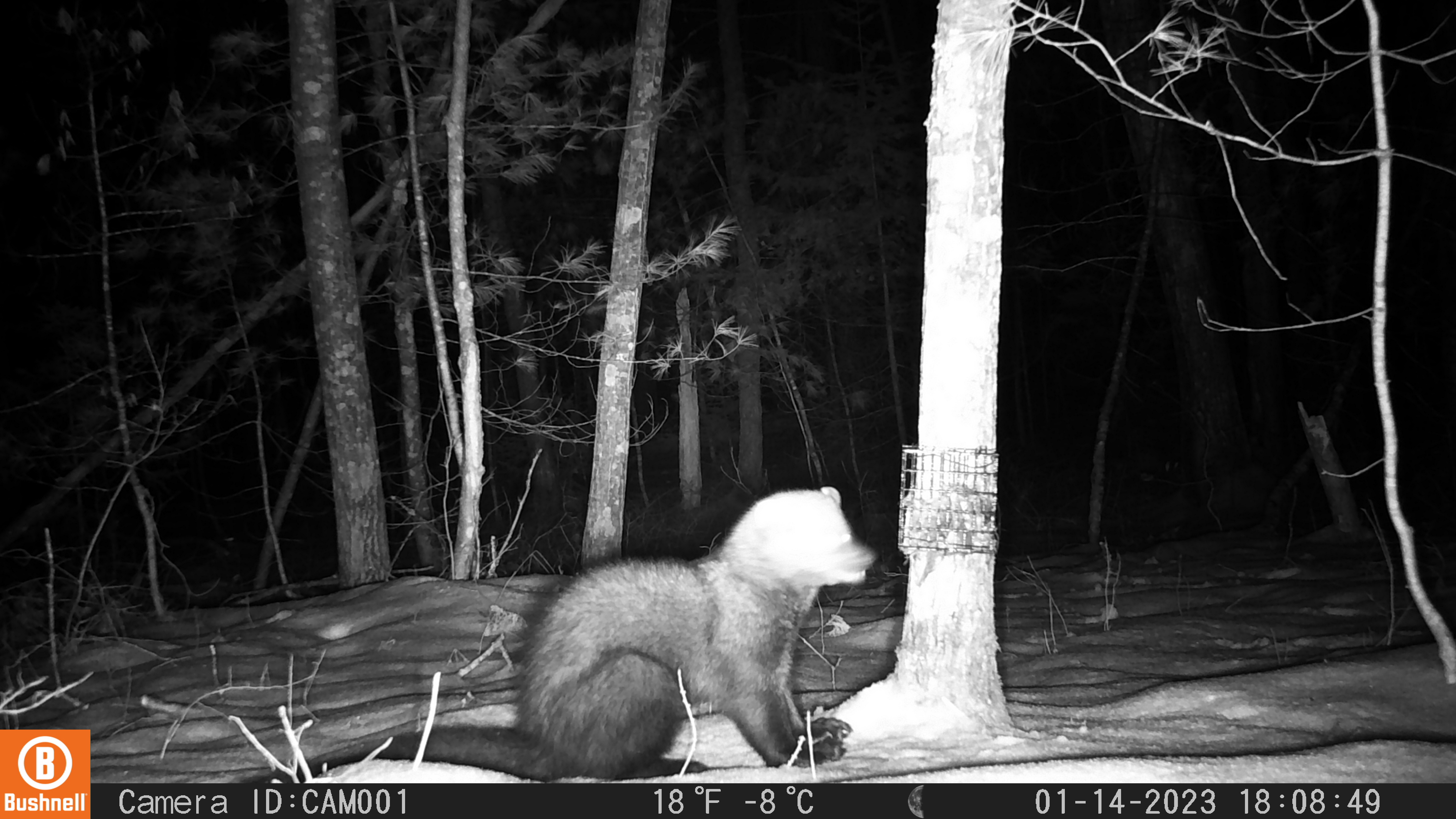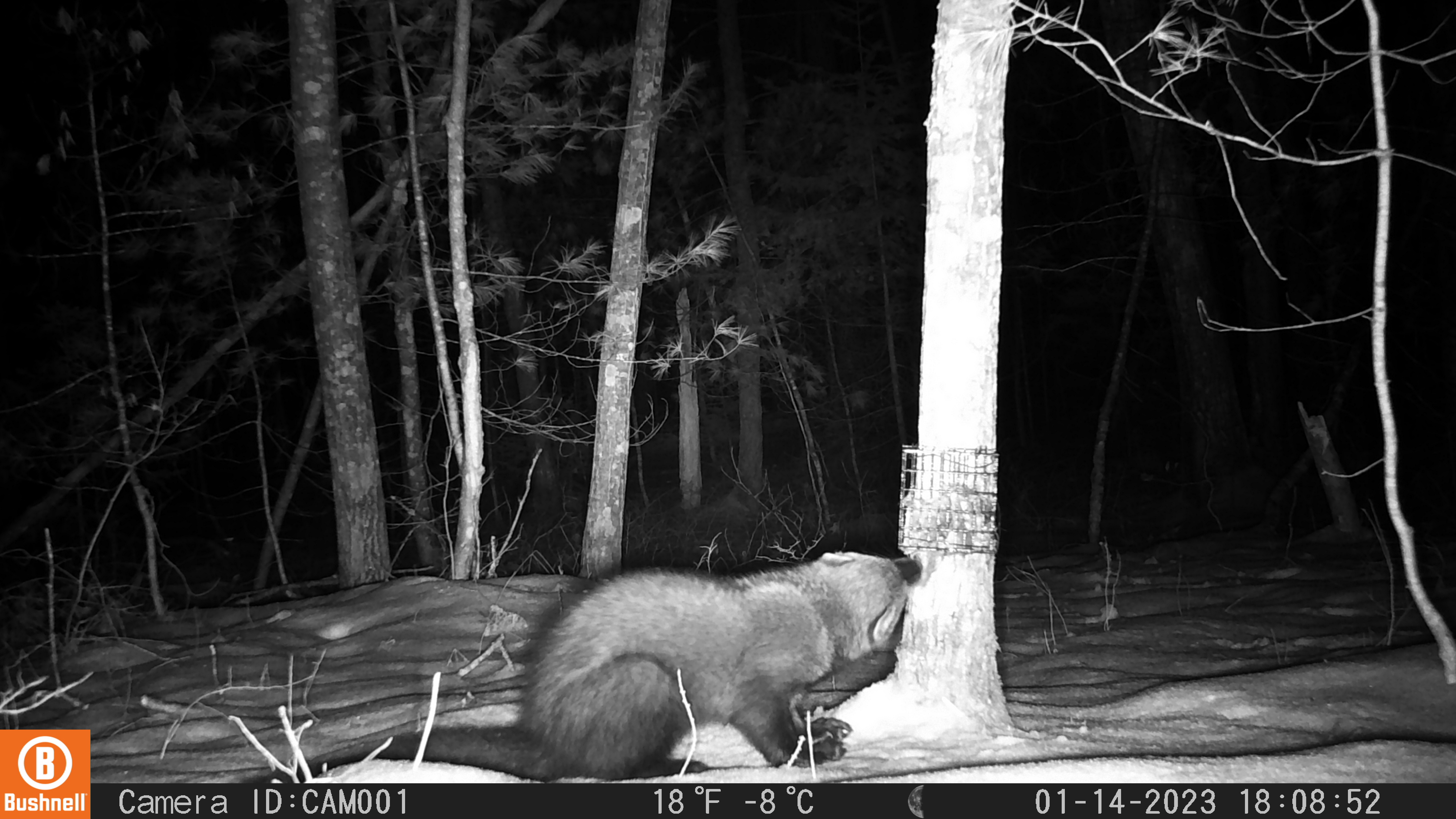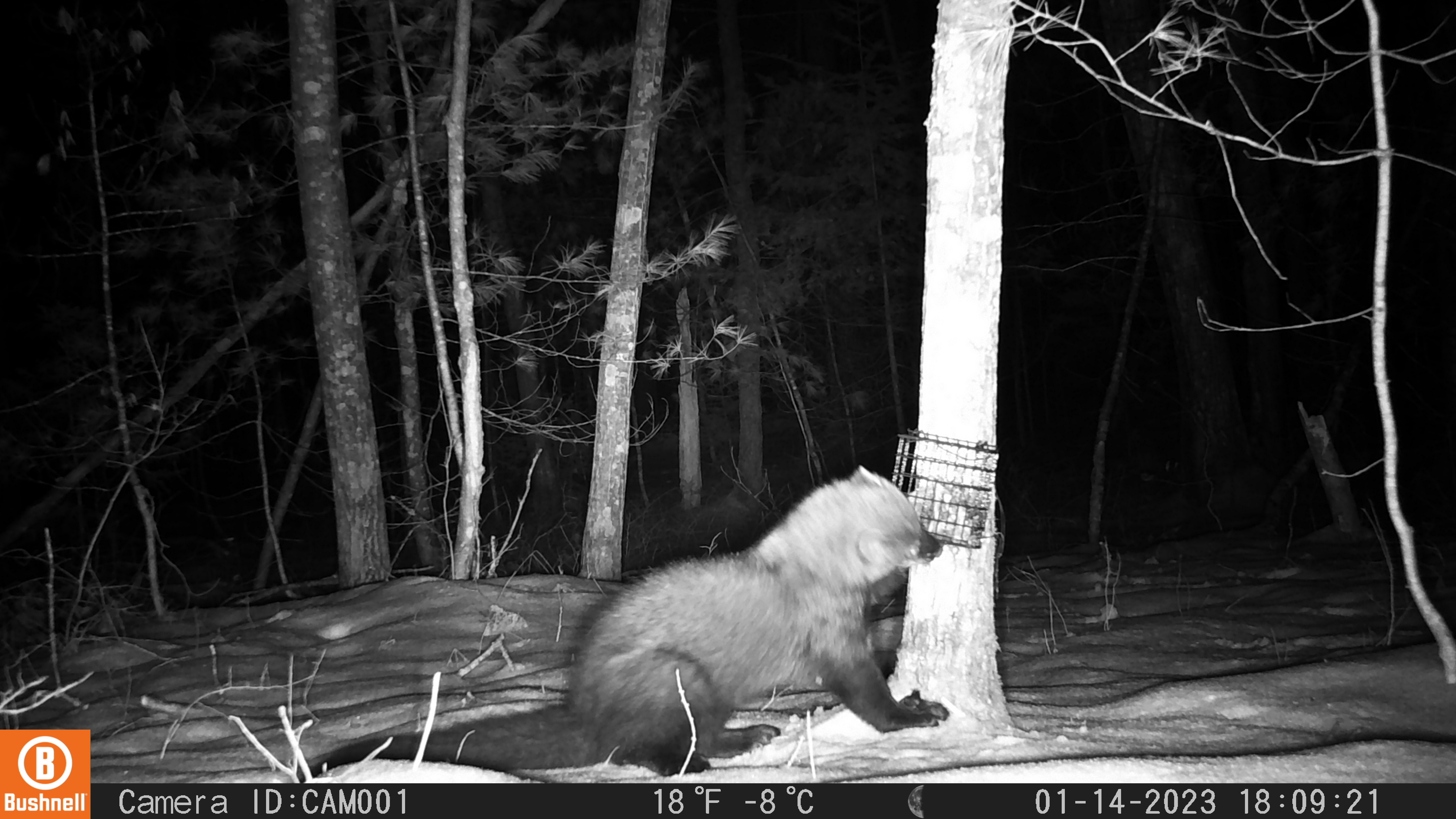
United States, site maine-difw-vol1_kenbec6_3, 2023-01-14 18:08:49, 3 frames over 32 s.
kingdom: Animalia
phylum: Chordata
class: Mammalia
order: Carnivora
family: Mustelidae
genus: Pekania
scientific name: Pekania pennanti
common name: fisher